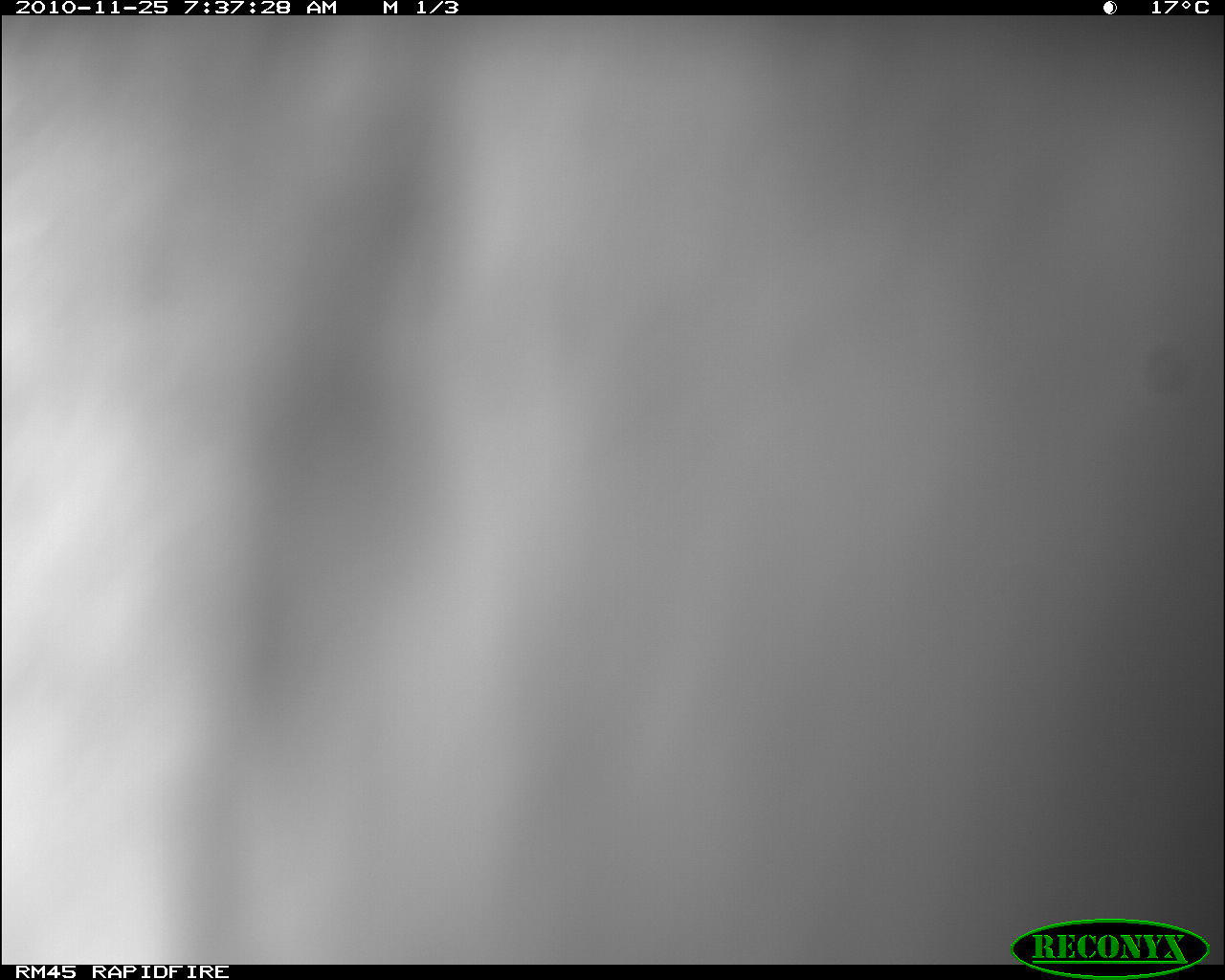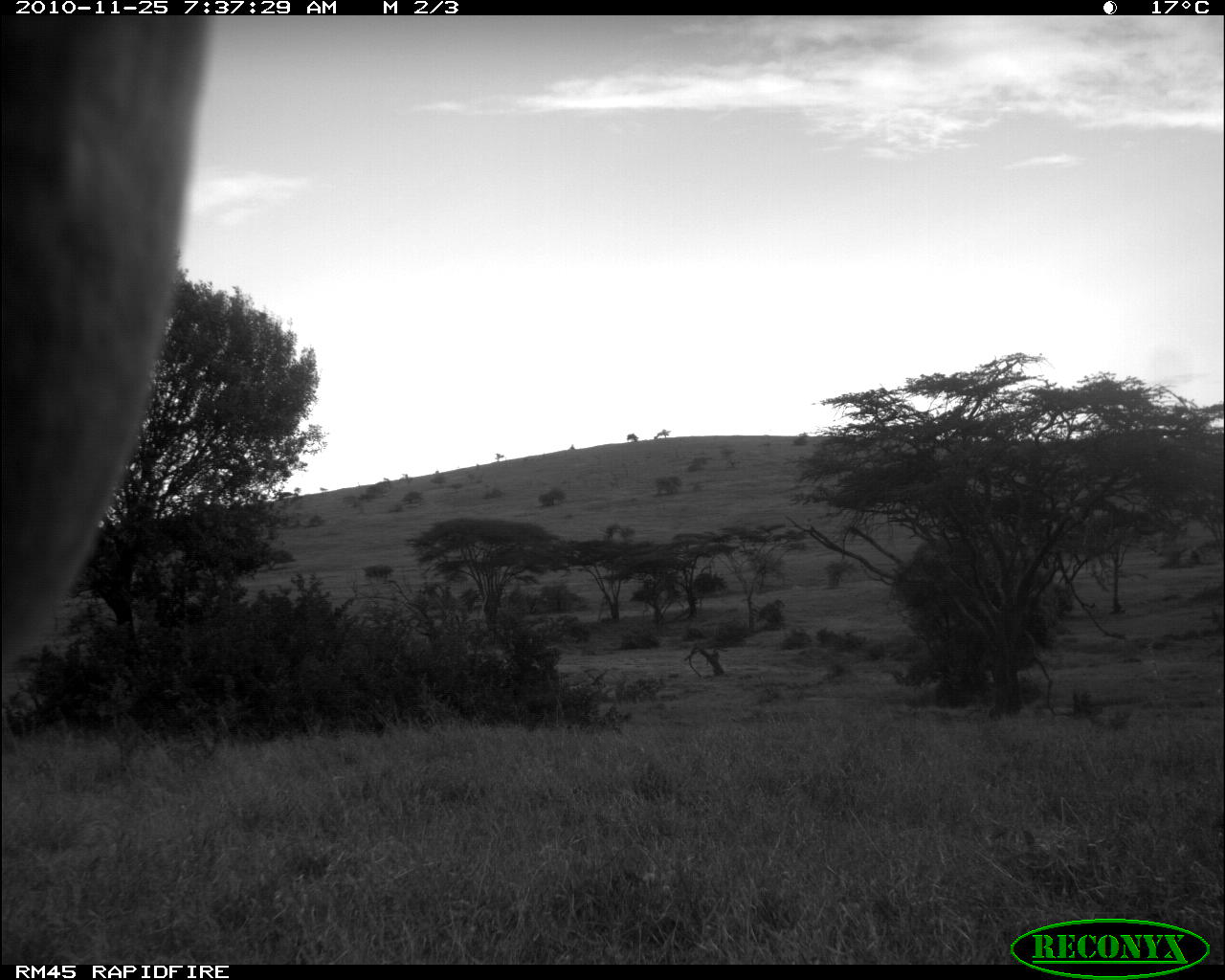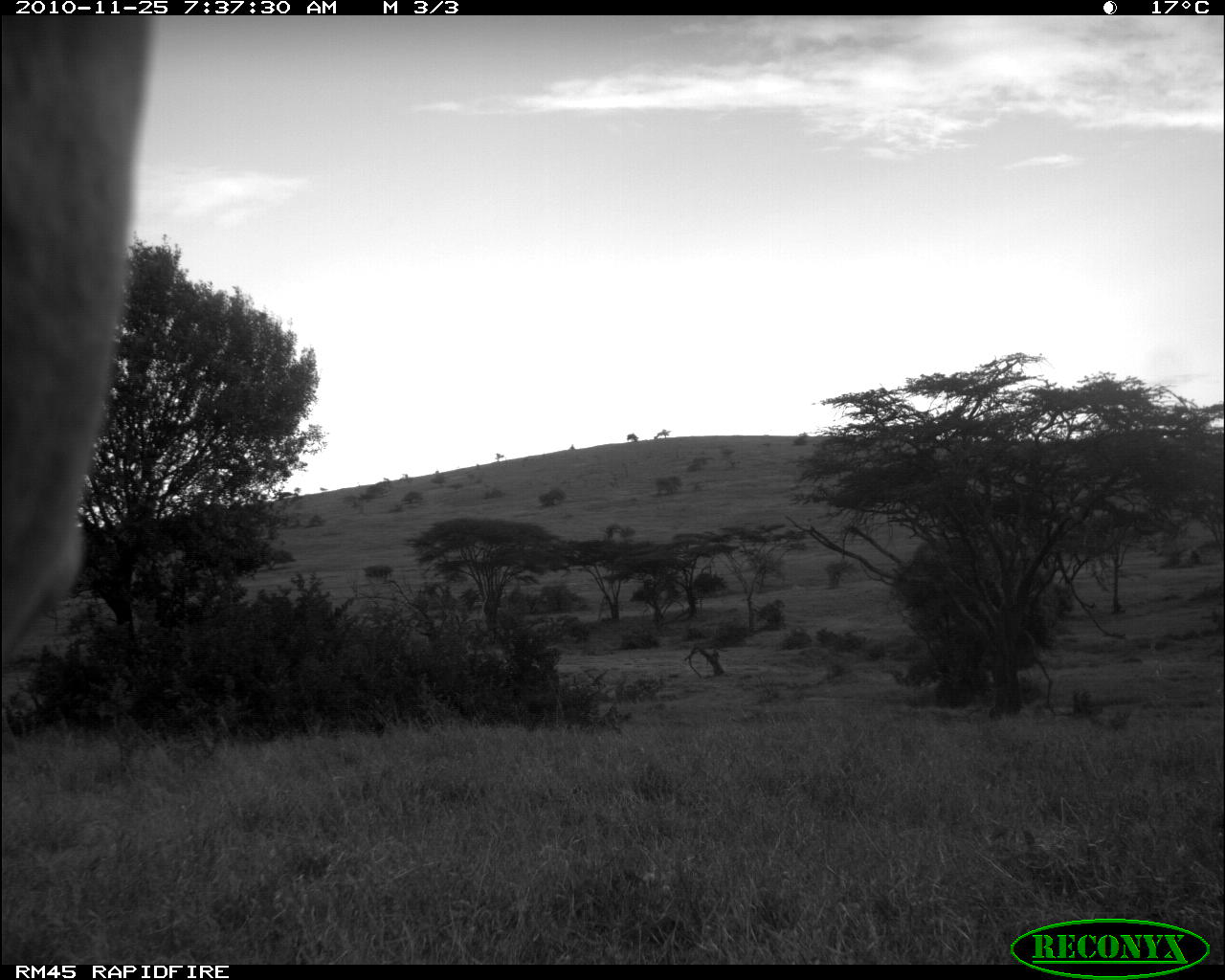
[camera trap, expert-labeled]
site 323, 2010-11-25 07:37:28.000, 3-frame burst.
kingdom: Animalia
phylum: Chordata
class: Mammalia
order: Artiodactyla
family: Bovidae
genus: Aepyceros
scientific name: Aepyceros melampus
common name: impala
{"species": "Aepyceros melampus (impala)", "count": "1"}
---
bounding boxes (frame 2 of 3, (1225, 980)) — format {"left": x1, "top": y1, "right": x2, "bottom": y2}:
aepyceros melampus: {"left": 0, "top": 16, "right": 210, "bottom": 677}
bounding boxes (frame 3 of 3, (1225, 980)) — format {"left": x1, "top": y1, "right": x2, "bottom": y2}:
aepyceros melampus: {"left": 0, "top": 16, "right": 157, "bottom": 664}